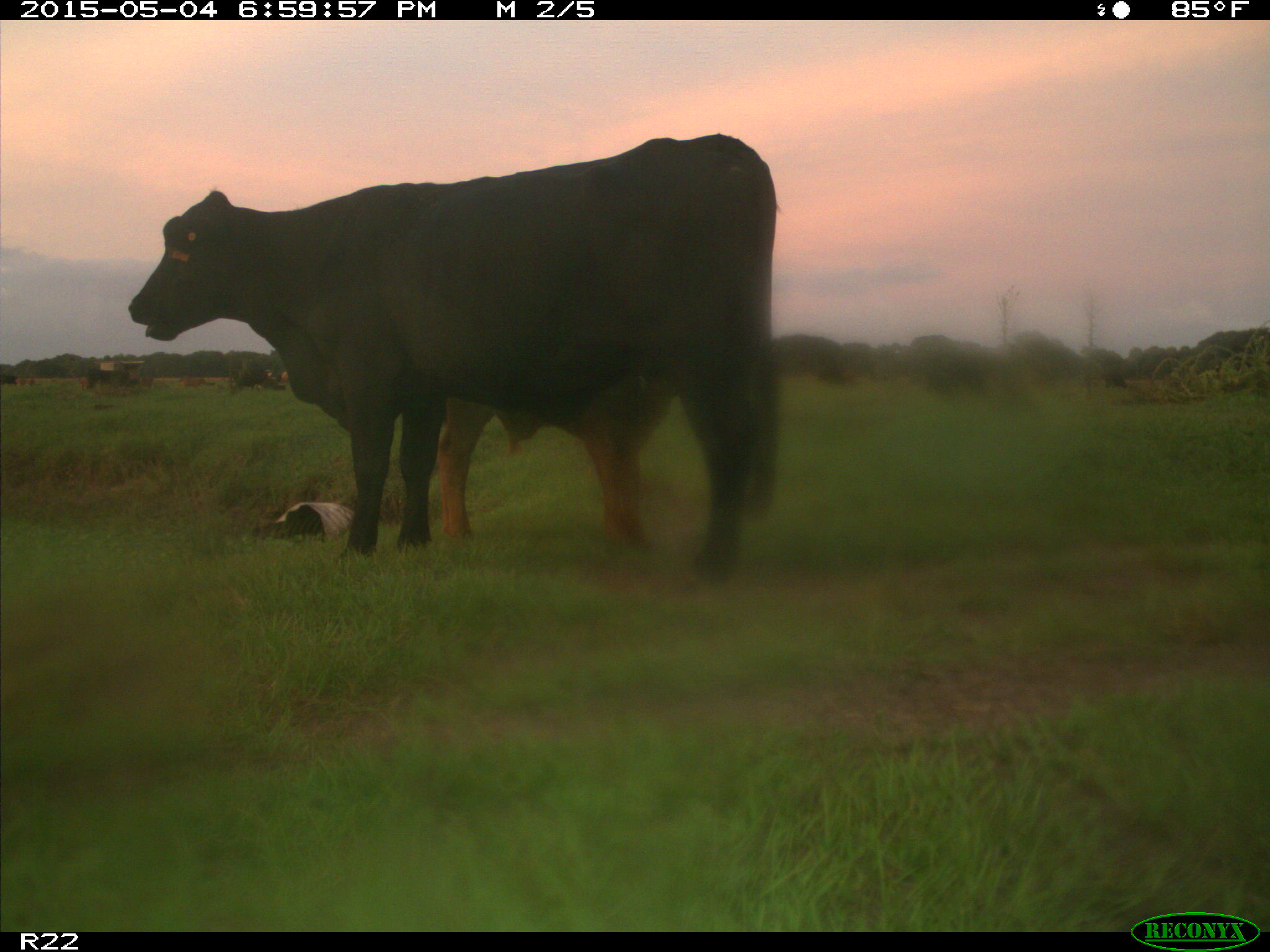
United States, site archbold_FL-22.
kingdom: Animalia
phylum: Chordata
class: Mammalia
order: Artiodactyla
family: Bovidae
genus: Bos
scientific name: Bos taurus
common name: domestic cow